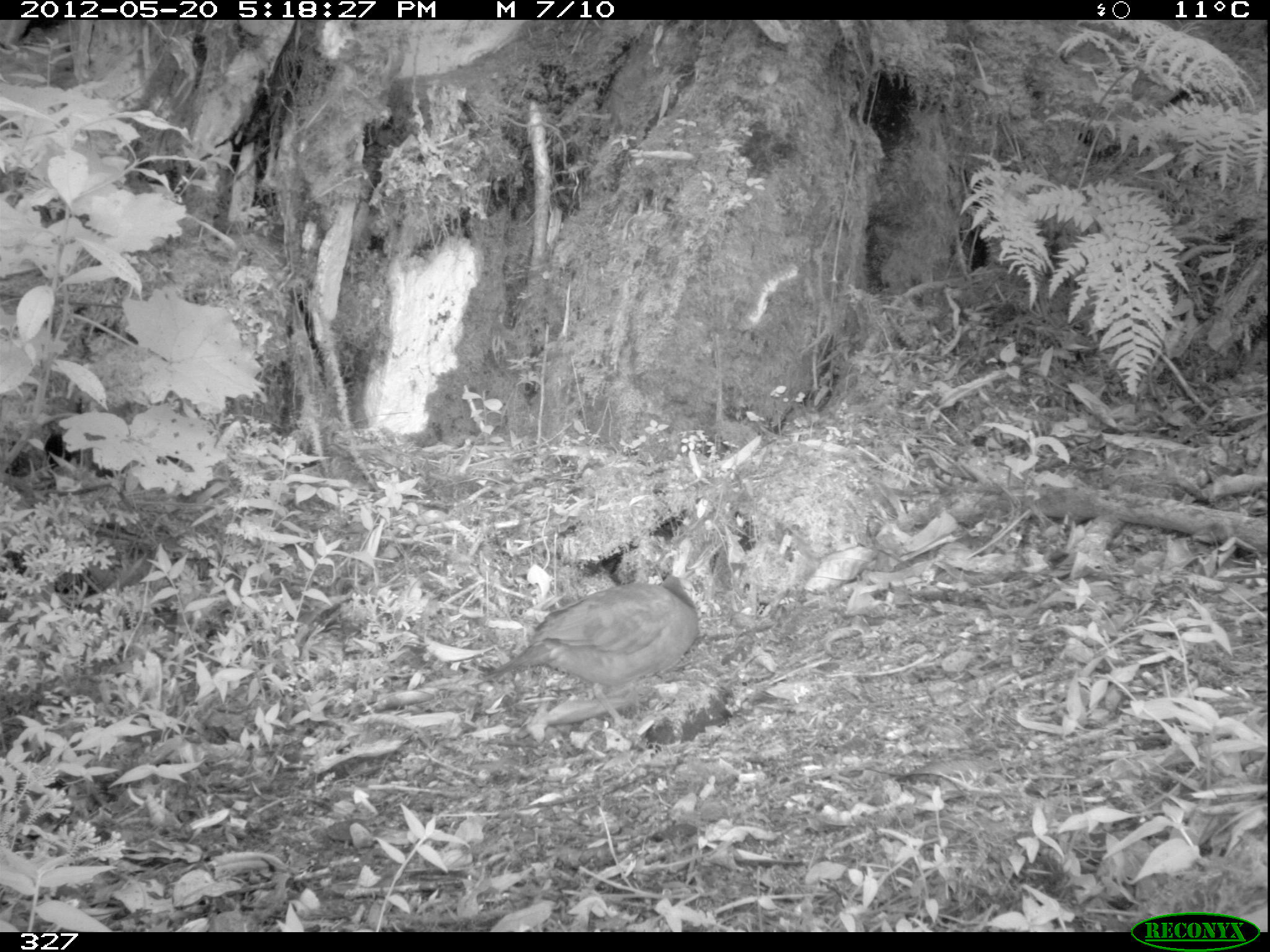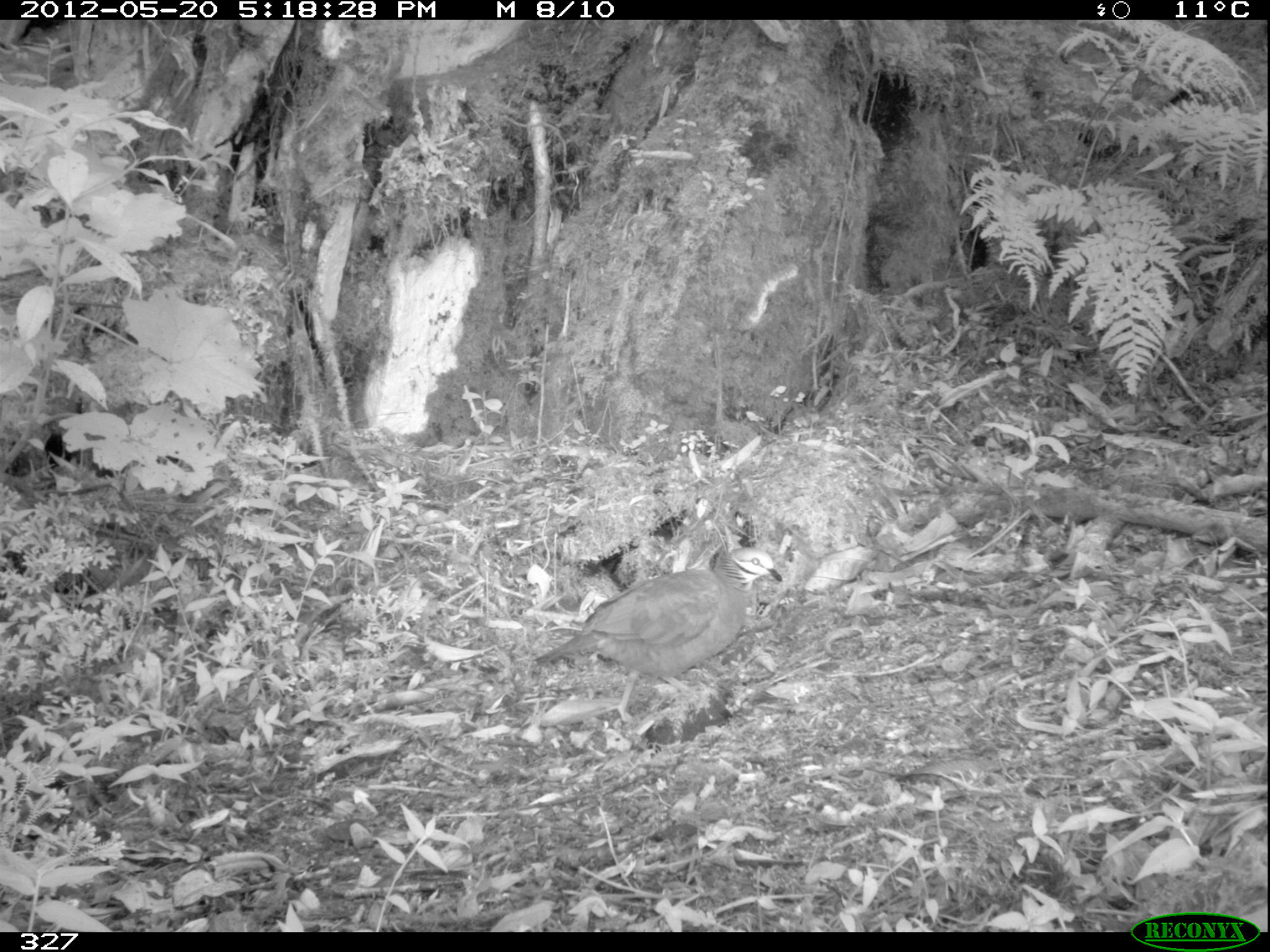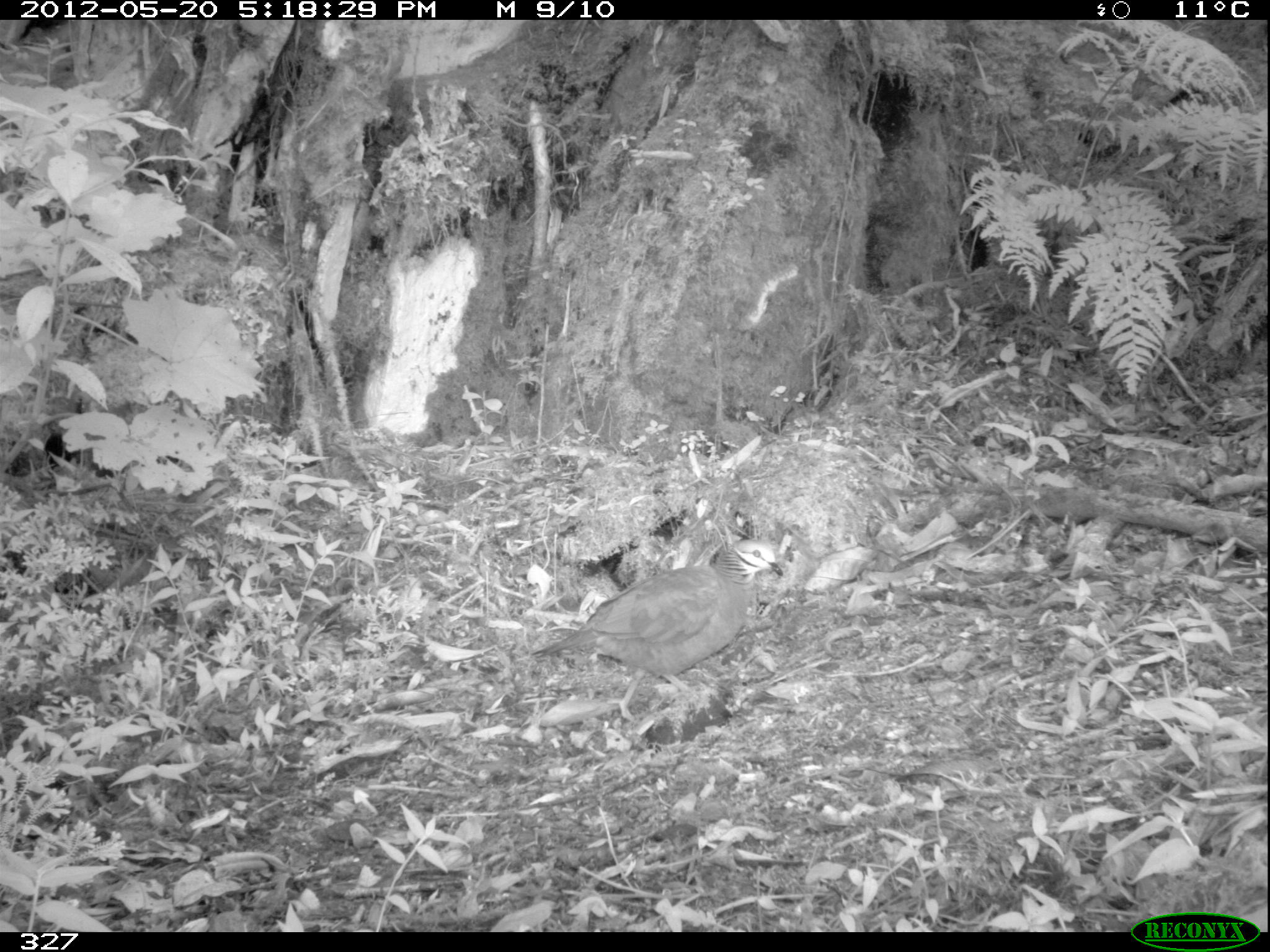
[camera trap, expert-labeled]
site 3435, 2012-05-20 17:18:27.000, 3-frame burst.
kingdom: Animalia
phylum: Chordata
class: Aves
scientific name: Aves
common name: bird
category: unknown bird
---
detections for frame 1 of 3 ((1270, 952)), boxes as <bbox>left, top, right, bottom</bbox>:
unknown bird: <bbox>480, 574, 699, 730</bbox>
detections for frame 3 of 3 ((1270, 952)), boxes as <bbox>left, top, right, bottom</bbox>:
unknown bird: <bbox>530, 538, 783, 720</bbox>